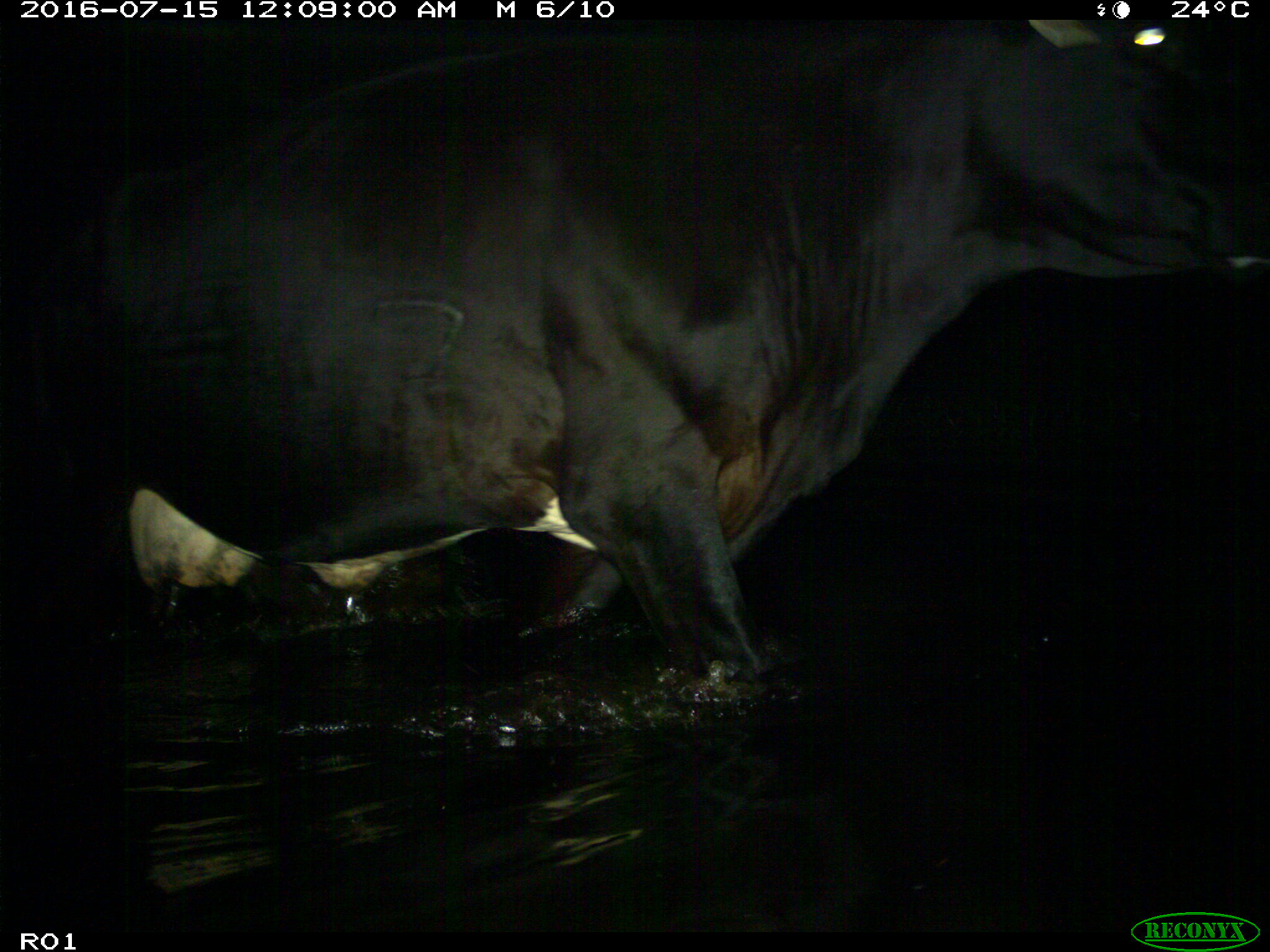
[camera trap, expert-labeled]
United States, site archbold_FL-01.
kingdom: Animalia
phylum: Chordata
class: Mammalia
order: Artiodactyla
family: Bovidae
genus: Bos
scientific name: Bos taurus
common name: domestic cow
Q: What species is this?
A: Bos taurus (domestic cow).